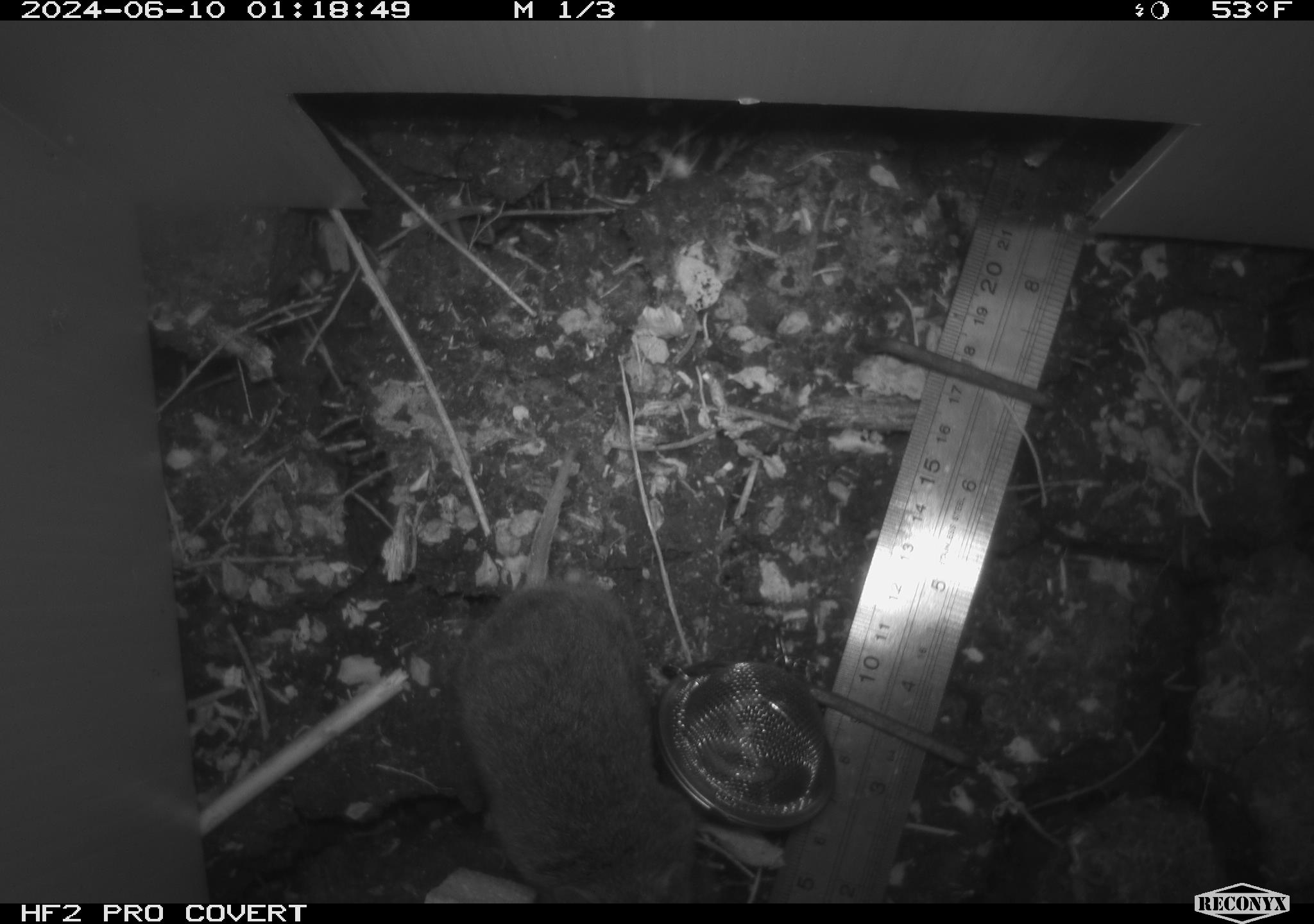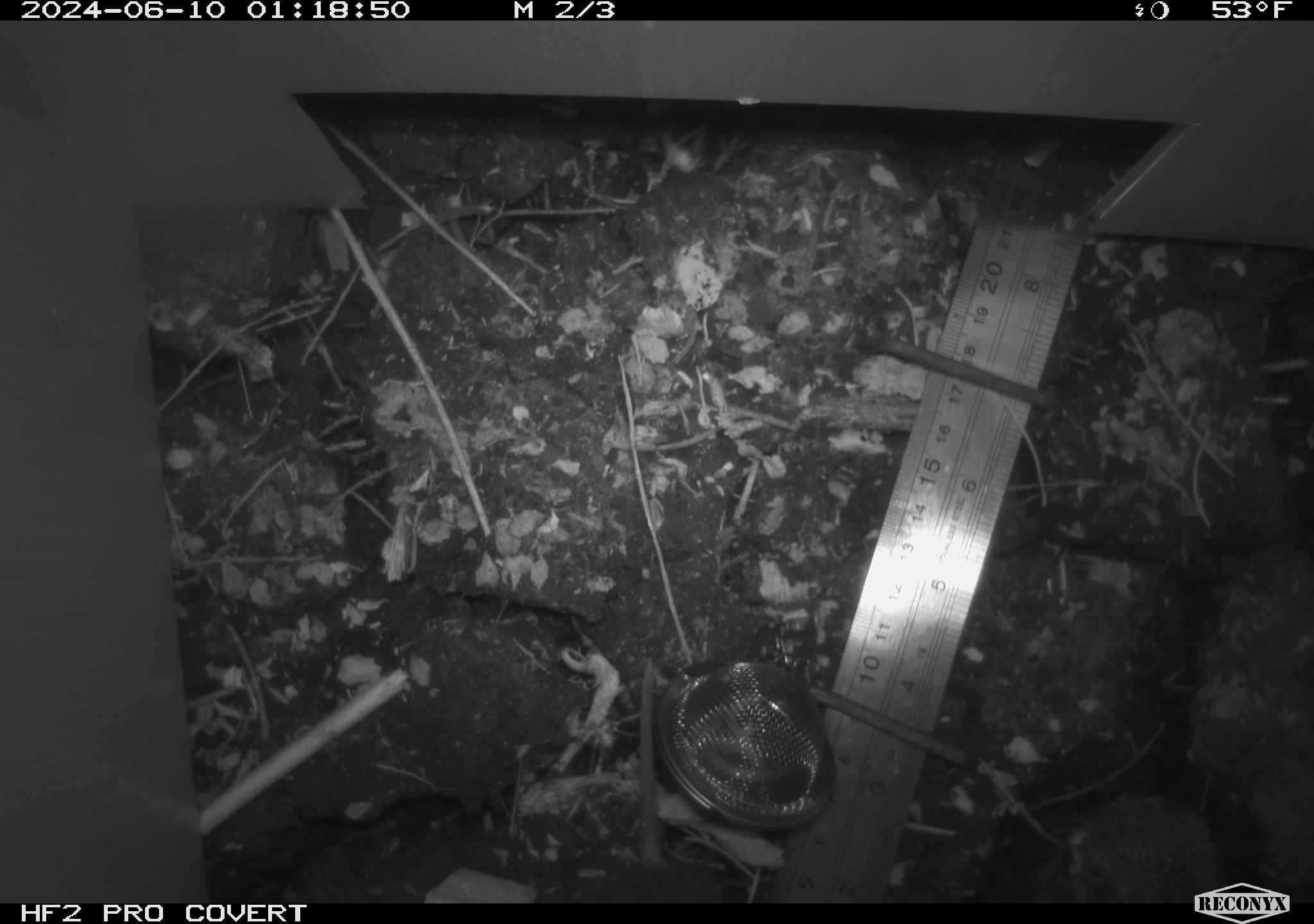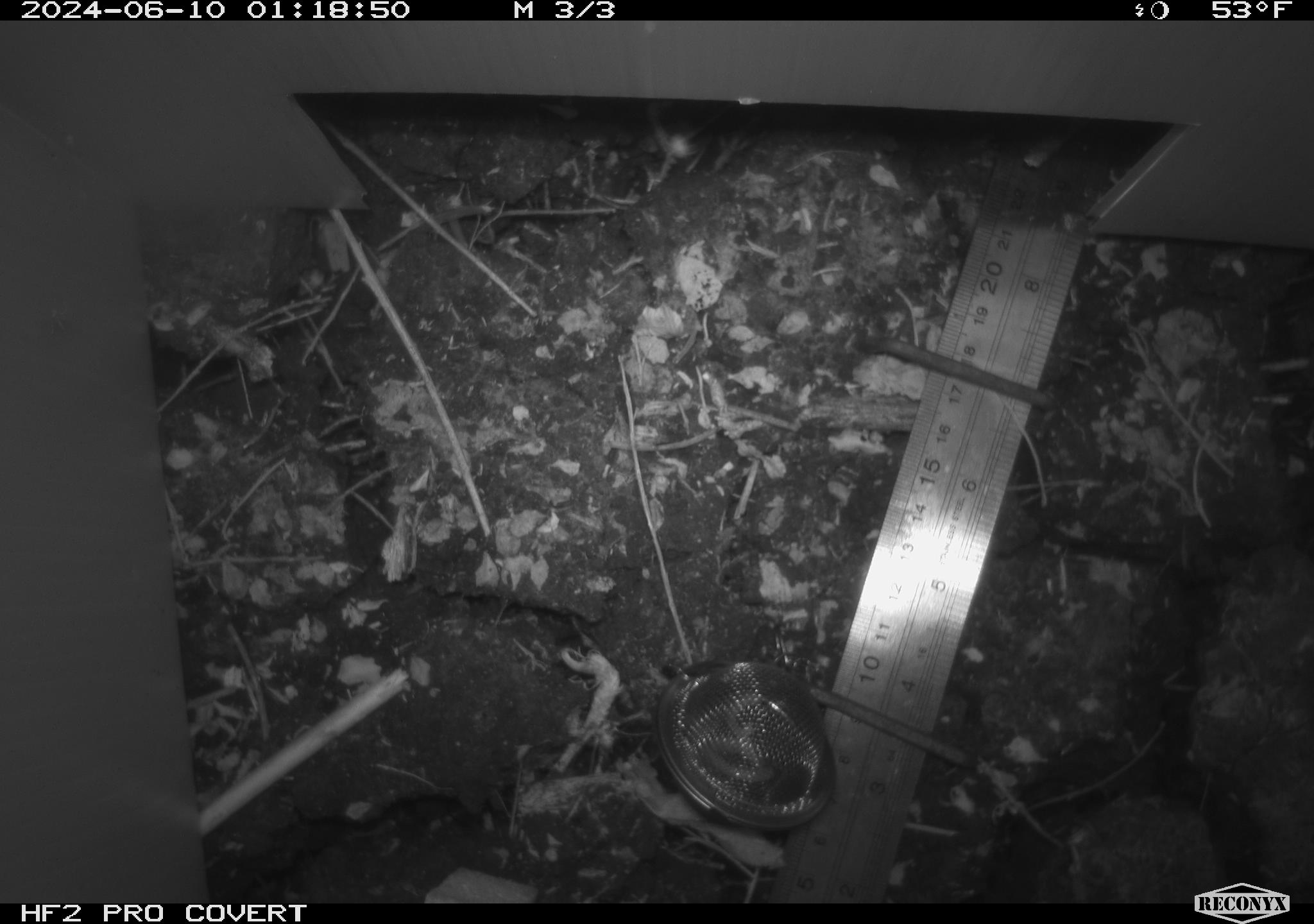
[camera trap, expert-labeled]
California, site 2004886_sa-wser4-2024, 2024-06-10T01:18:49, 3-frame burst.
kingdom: Animalia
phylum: Chordata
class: Mammalia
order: Rodentia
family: Cricetidae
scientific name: Arvicolinae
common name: voles, lemmings, and muskrats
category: arvicolinae subfamily